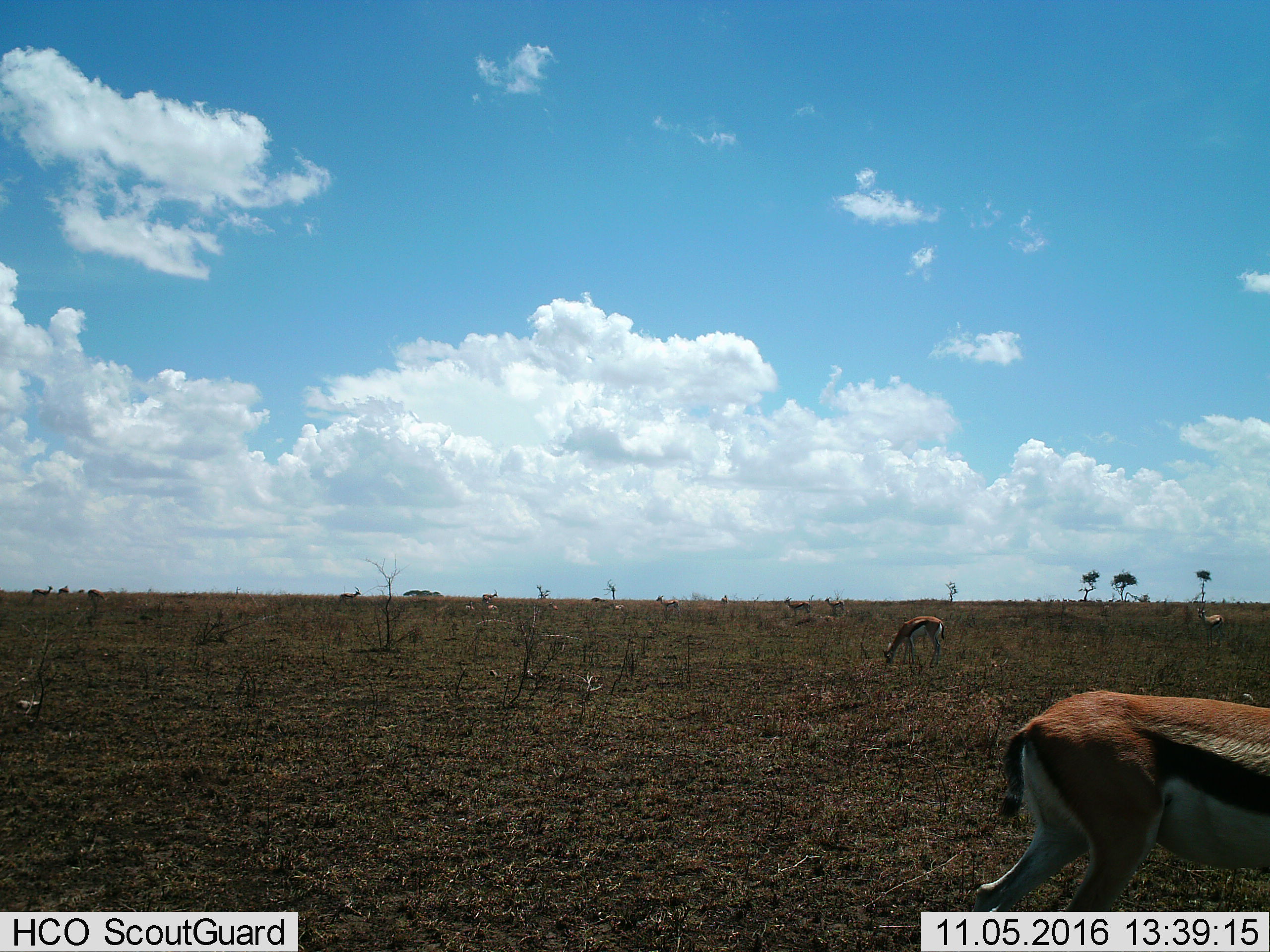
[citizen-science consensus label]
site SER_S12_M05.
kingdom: Animalia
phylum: Chordata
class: Mammalia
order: Artiodactyla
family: Bovidae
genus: Eudorcas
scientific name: Eudorcas thomsonii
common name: thomson's gazelle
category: gazellethomsons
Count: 11-50.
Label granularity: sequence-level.